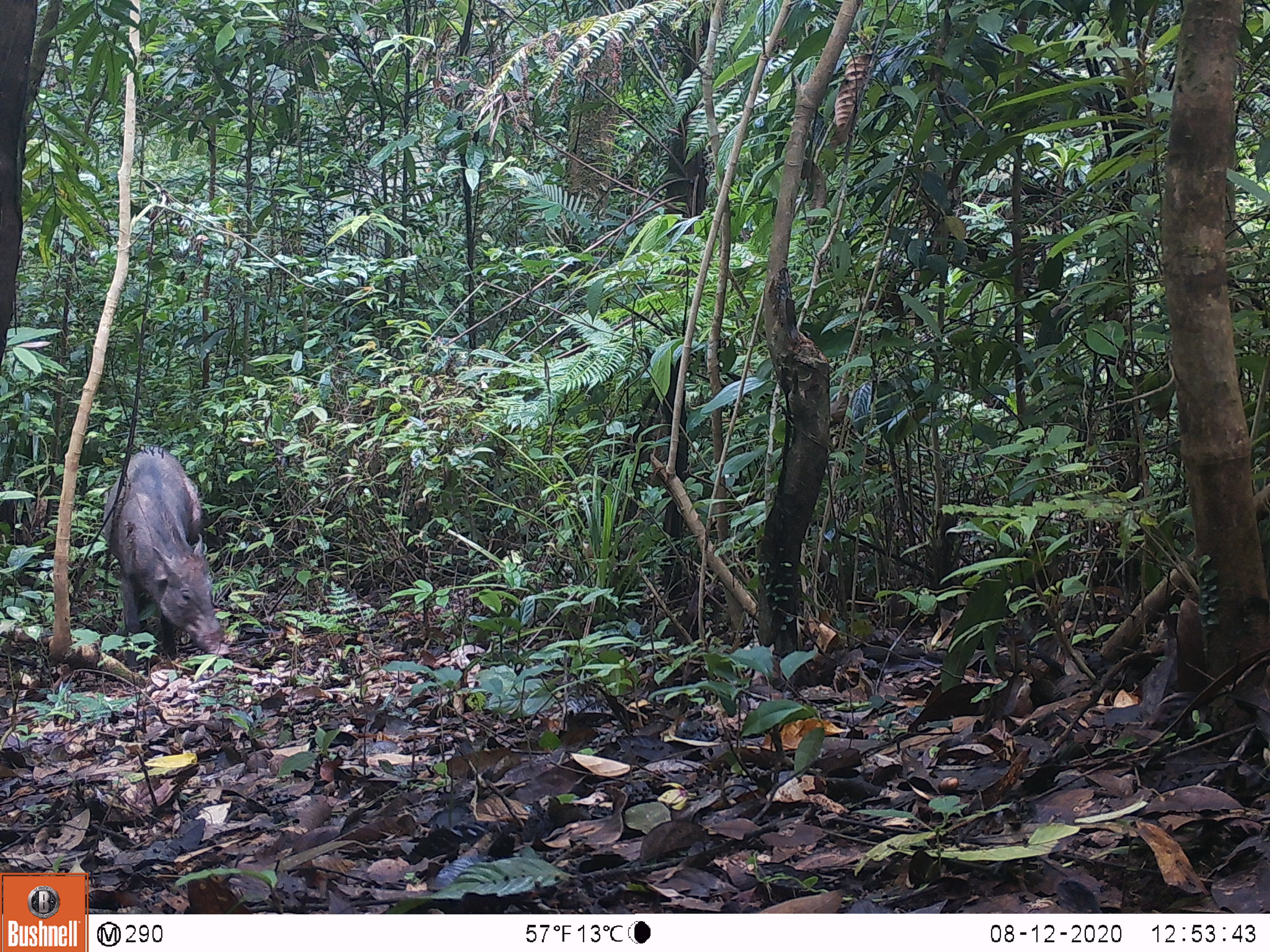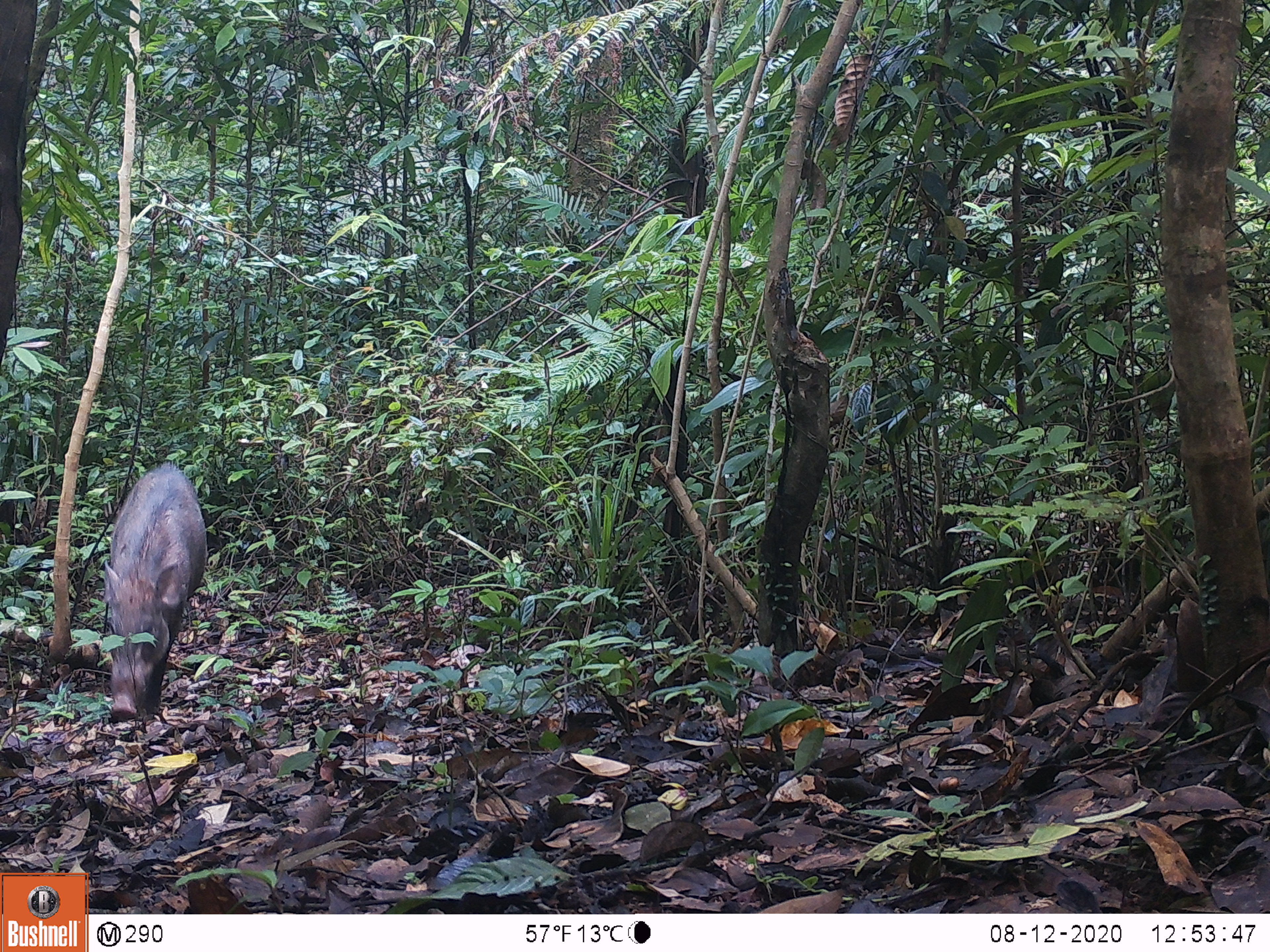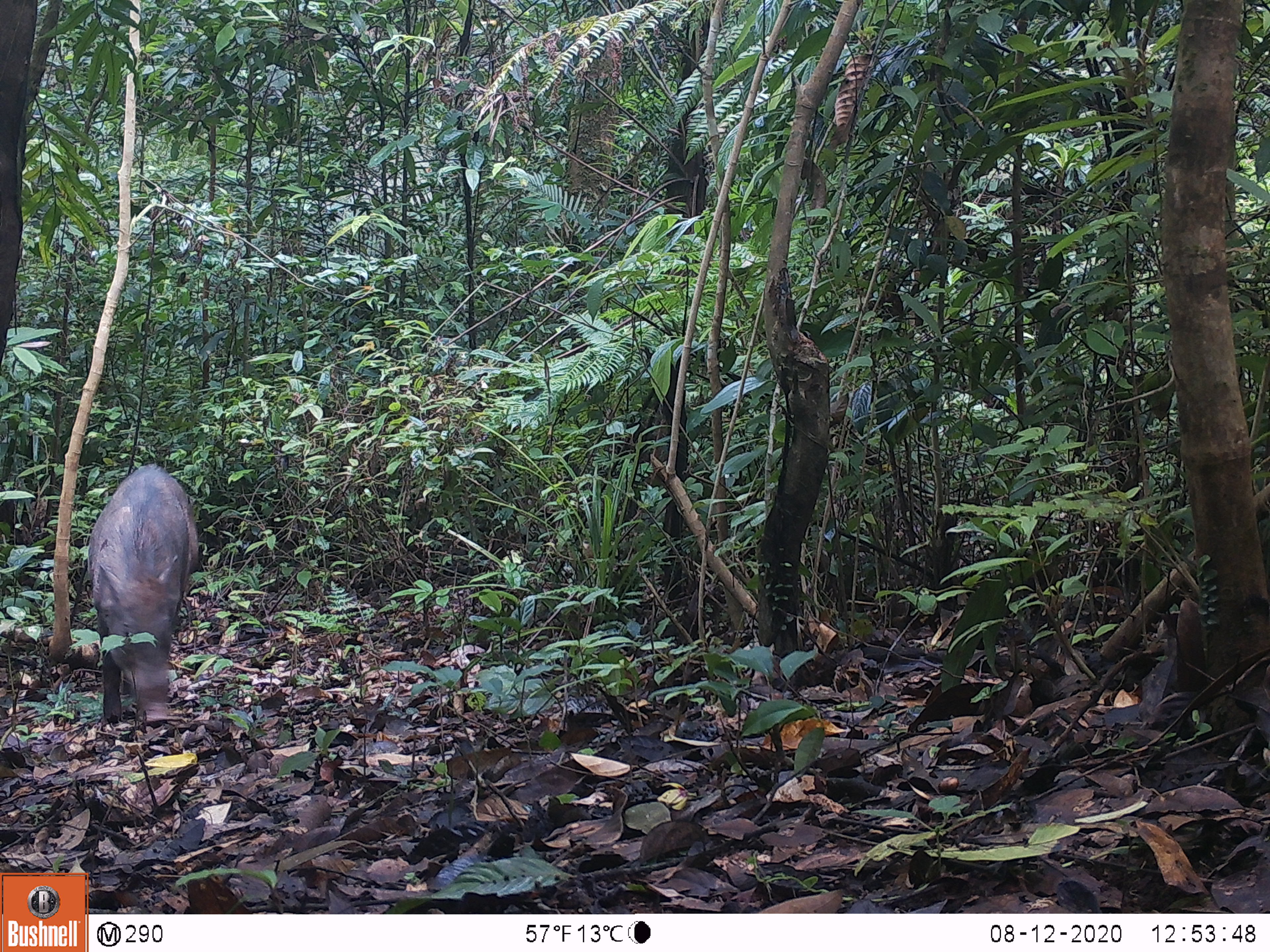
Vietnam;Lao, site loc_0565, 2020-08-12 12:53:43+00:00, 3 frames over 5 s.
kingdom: Animalia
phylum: Chordata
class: Mammalia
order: Artiodactyla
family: Suidae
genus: Sus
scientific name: Sus scrofa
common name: eurasian wild pig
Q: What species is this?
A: Eurasian wild pig (Sus scrofa).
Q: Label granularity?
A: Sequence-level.